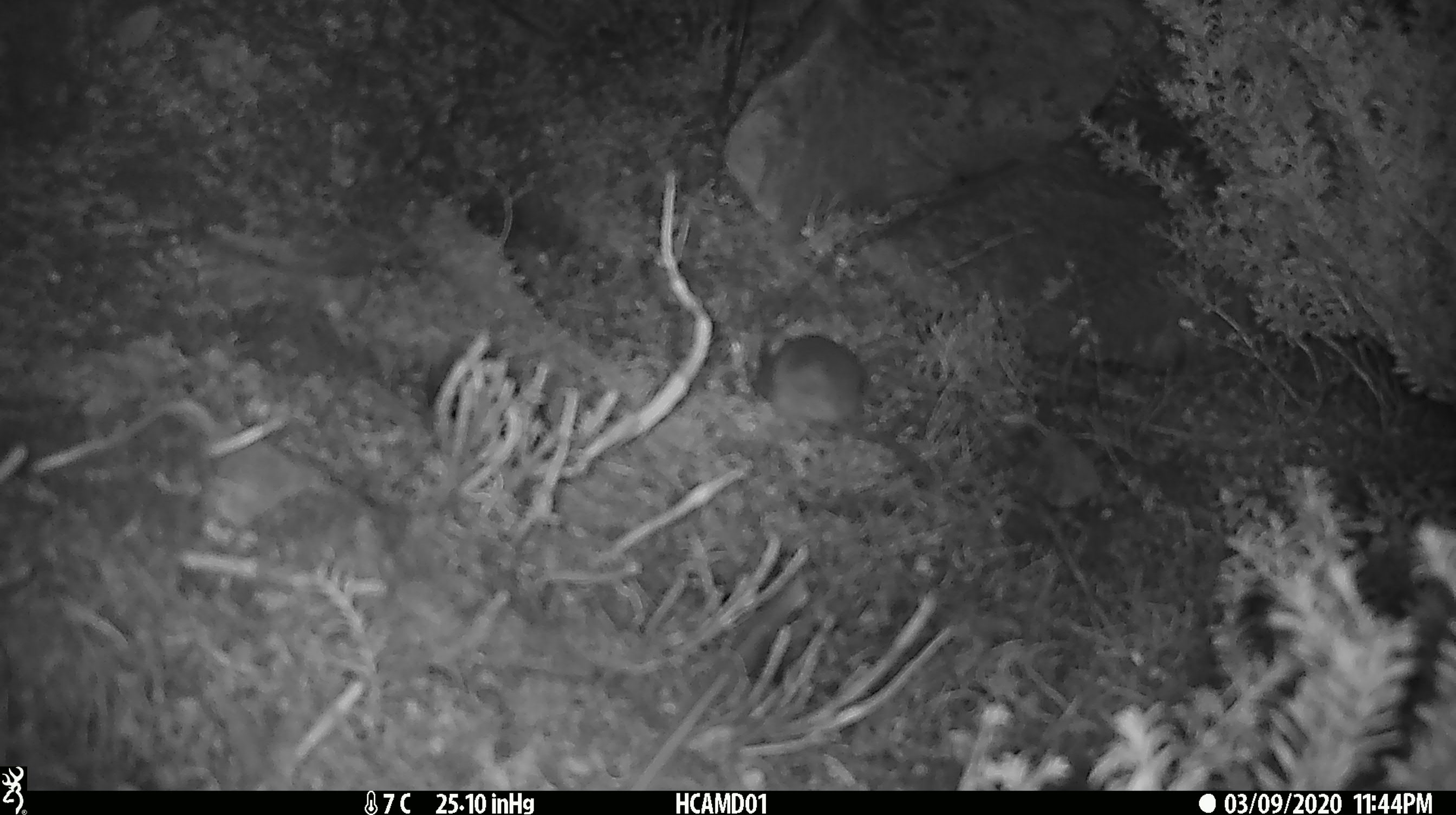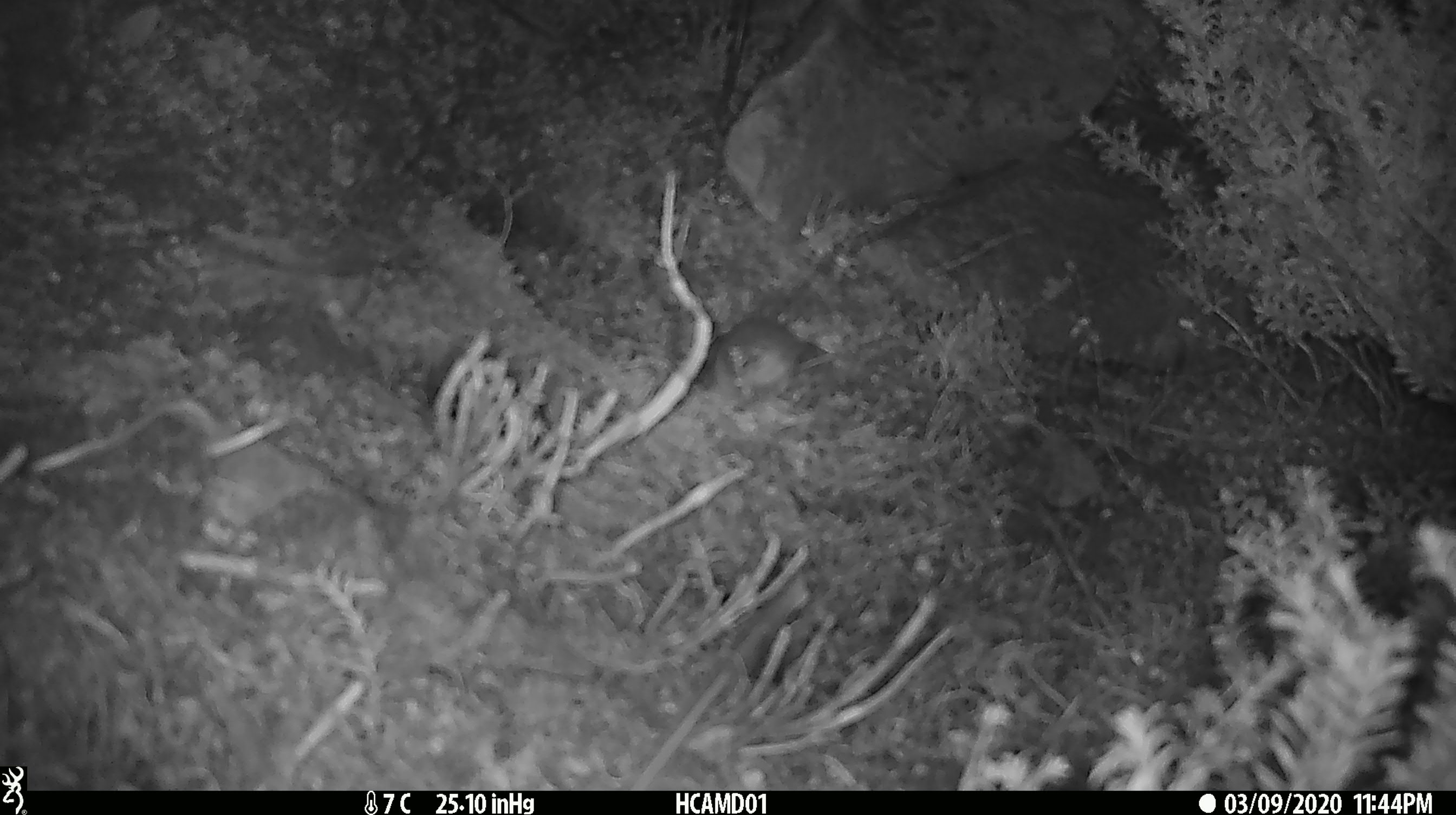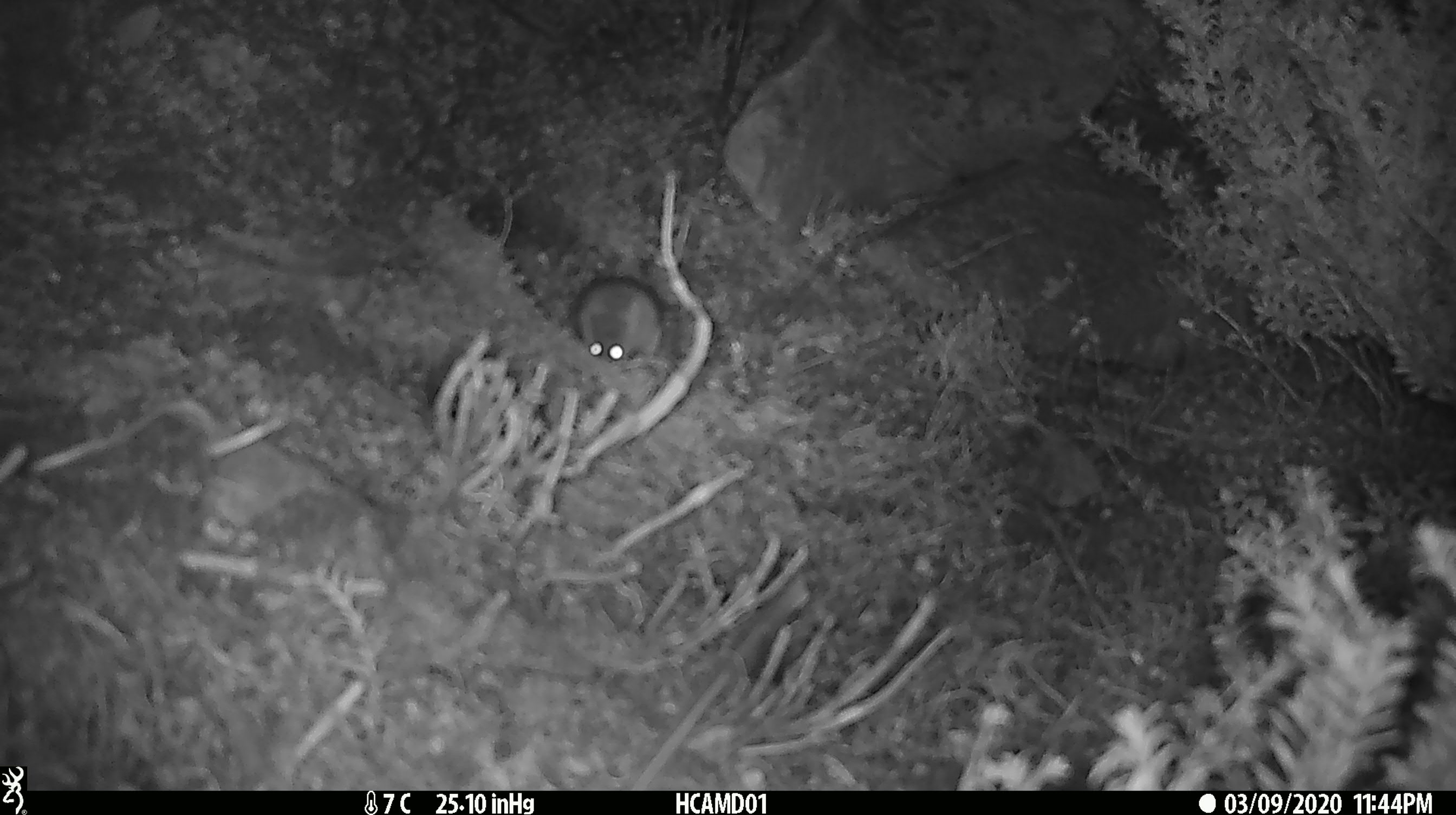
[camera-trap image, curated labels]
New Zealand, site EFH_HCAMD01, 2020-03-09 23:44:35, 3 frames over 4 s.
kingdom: Animalia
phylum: Chordata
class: Mammalia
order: Rodentia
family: Muridae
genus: Mus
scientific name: Mus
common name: mouse